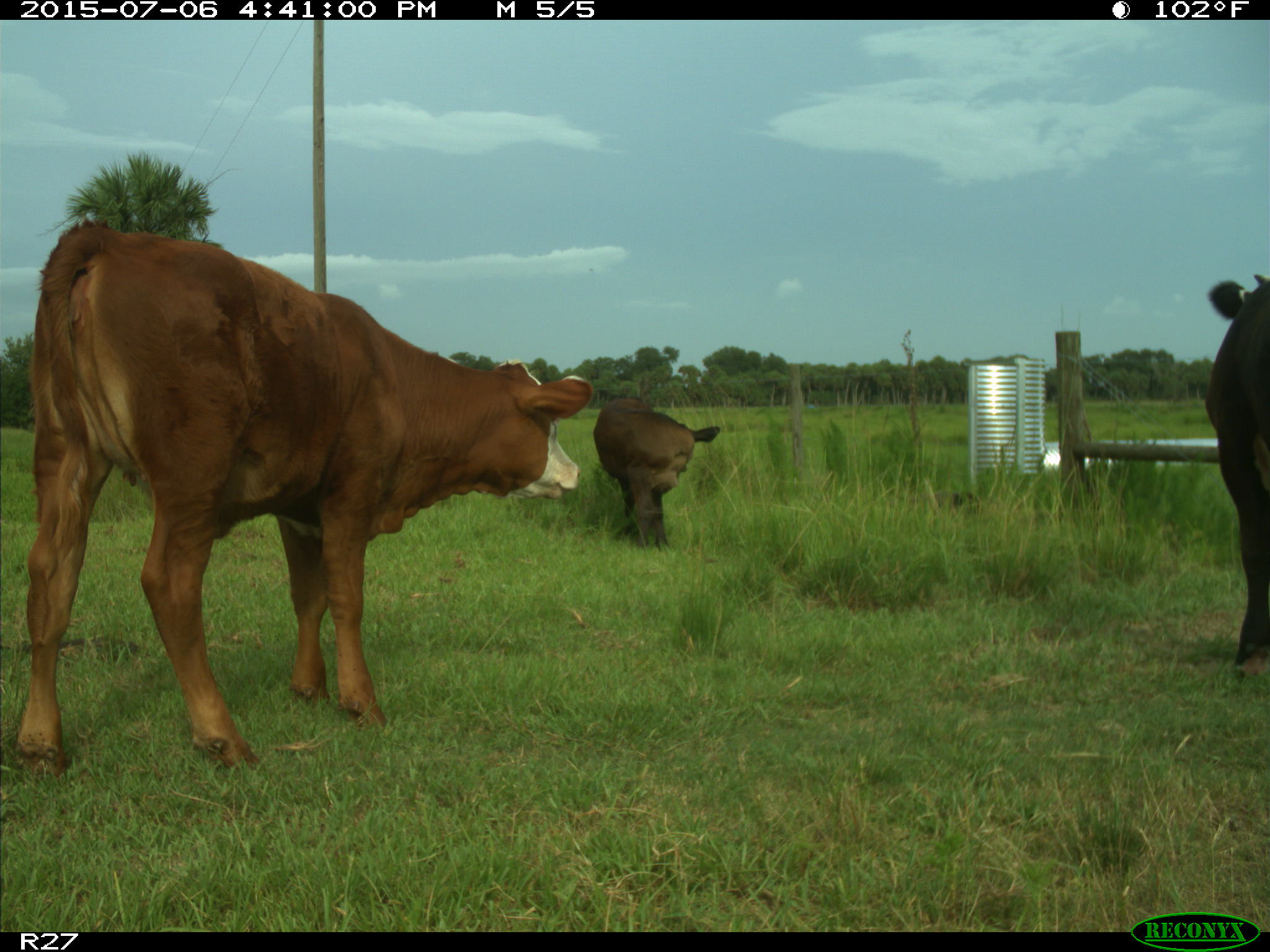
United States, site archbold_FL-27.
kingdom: Animalia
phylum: Chordata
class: Mammalia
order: Artiodactyla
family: Bovidae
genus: Bos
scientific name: Bos taurus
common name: domestic cow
Bos taurus (domestic cow).